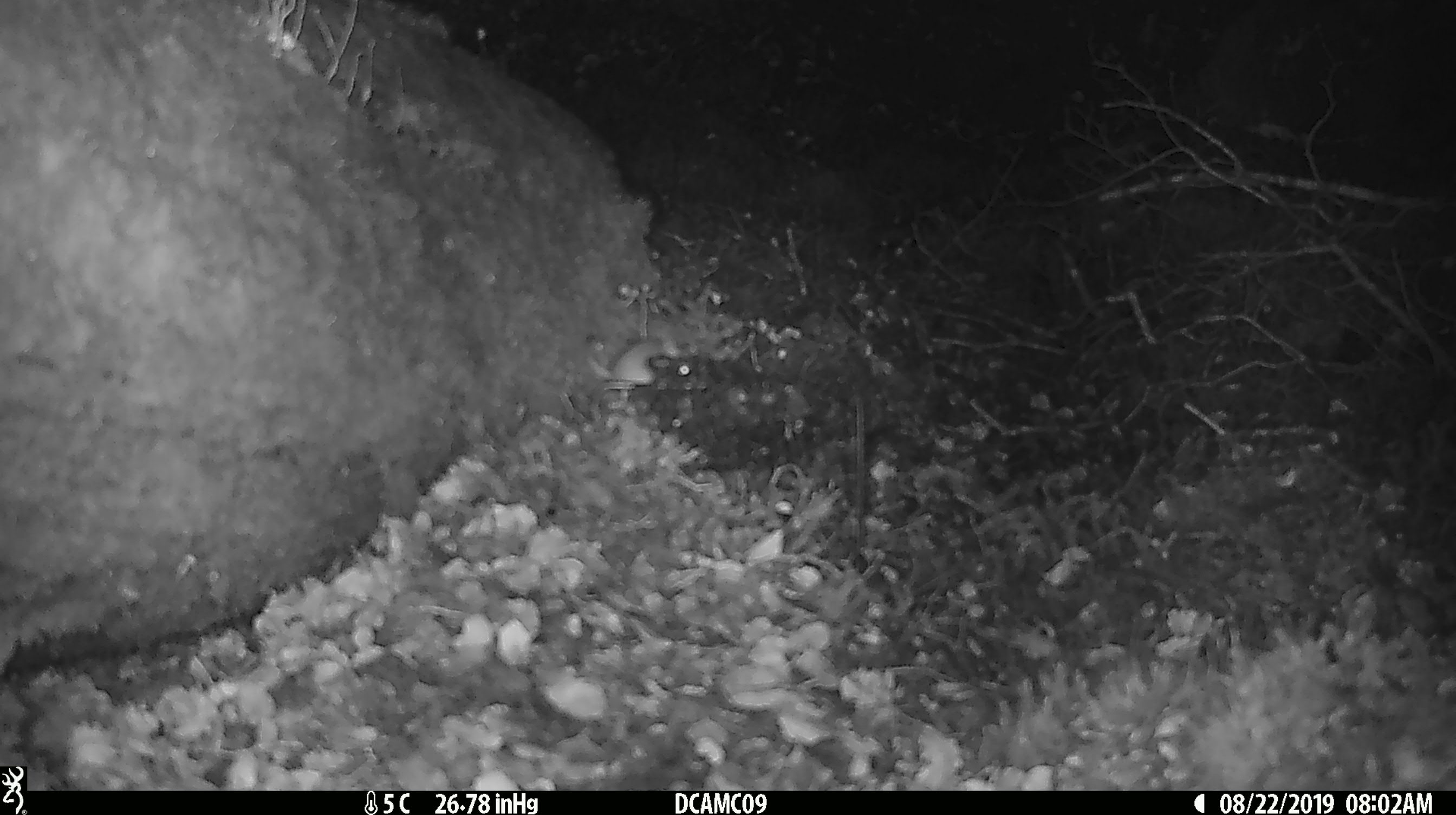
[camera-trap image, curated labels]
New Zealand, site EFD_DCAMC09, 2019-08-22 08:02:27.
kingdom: Animalia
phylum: Chordata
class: Mammalia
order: Rodentia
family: Muridae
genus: Mus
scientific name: Mus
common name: mouse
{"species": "mouse (Mus)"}